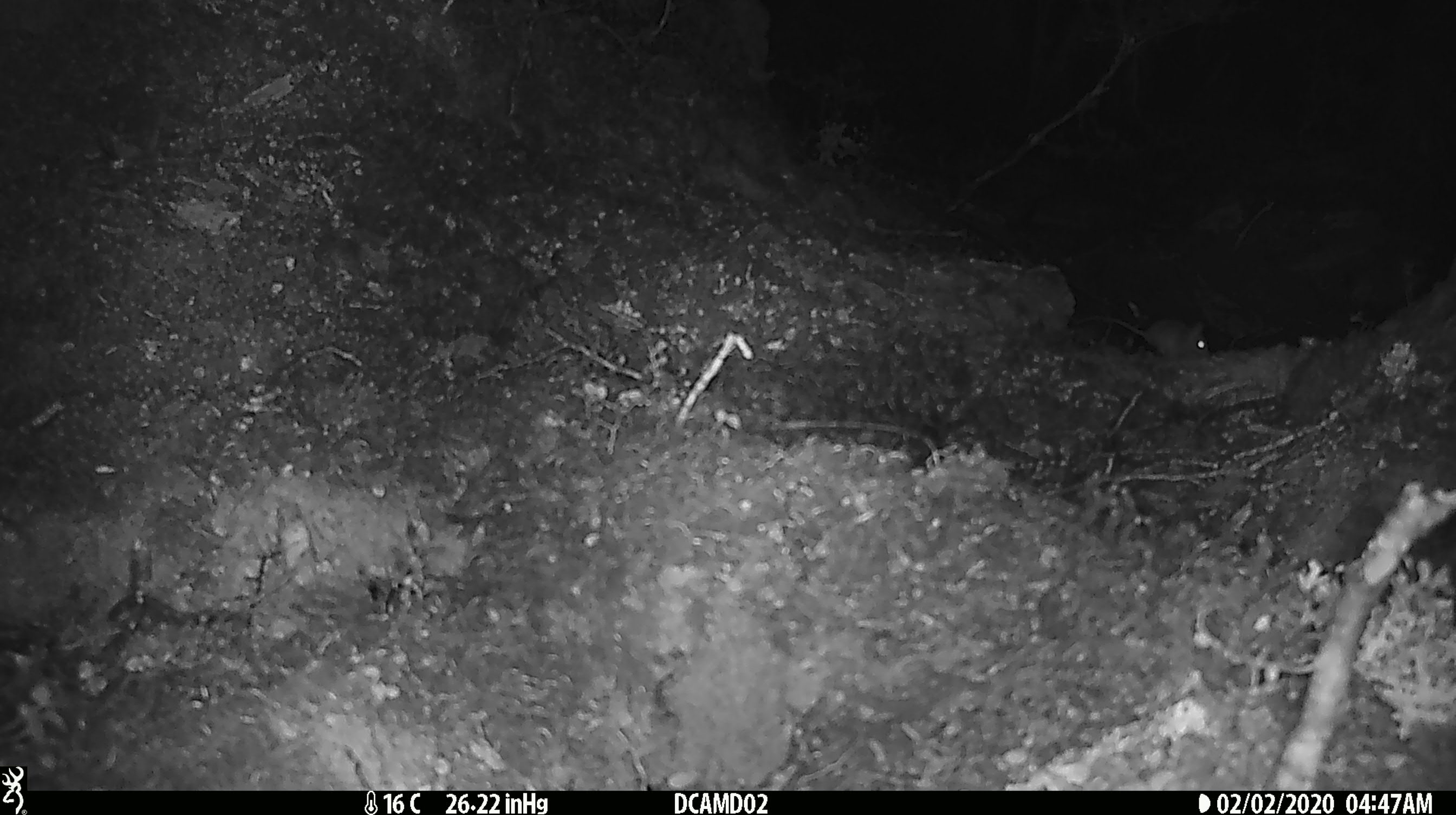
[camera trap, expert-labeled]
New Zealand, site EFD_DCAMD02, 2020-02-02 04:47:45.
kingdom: Animalia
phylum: Chordata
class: Mammalia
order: Rodentia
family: Muridae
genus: Mus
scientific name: Mus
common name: mouse